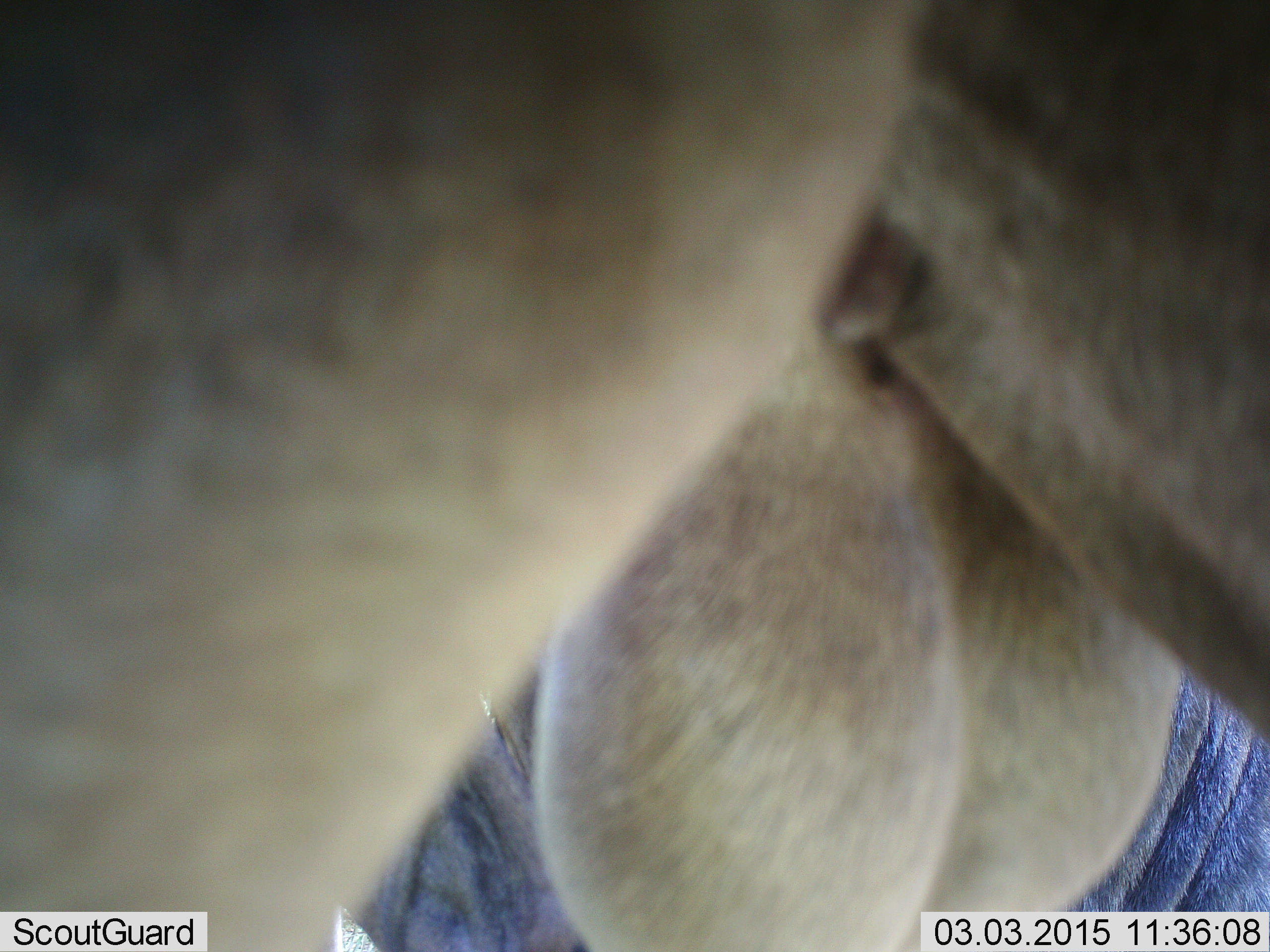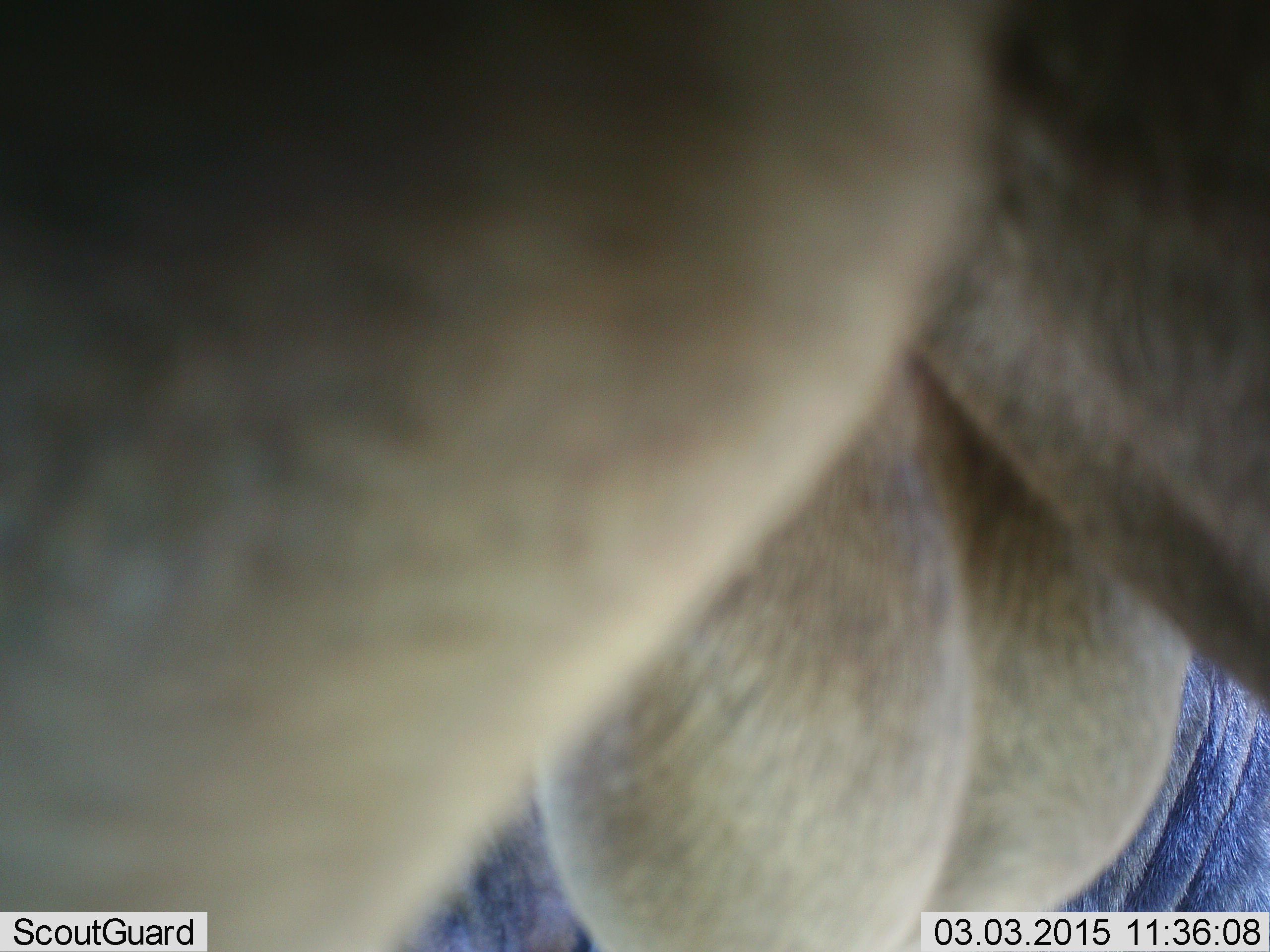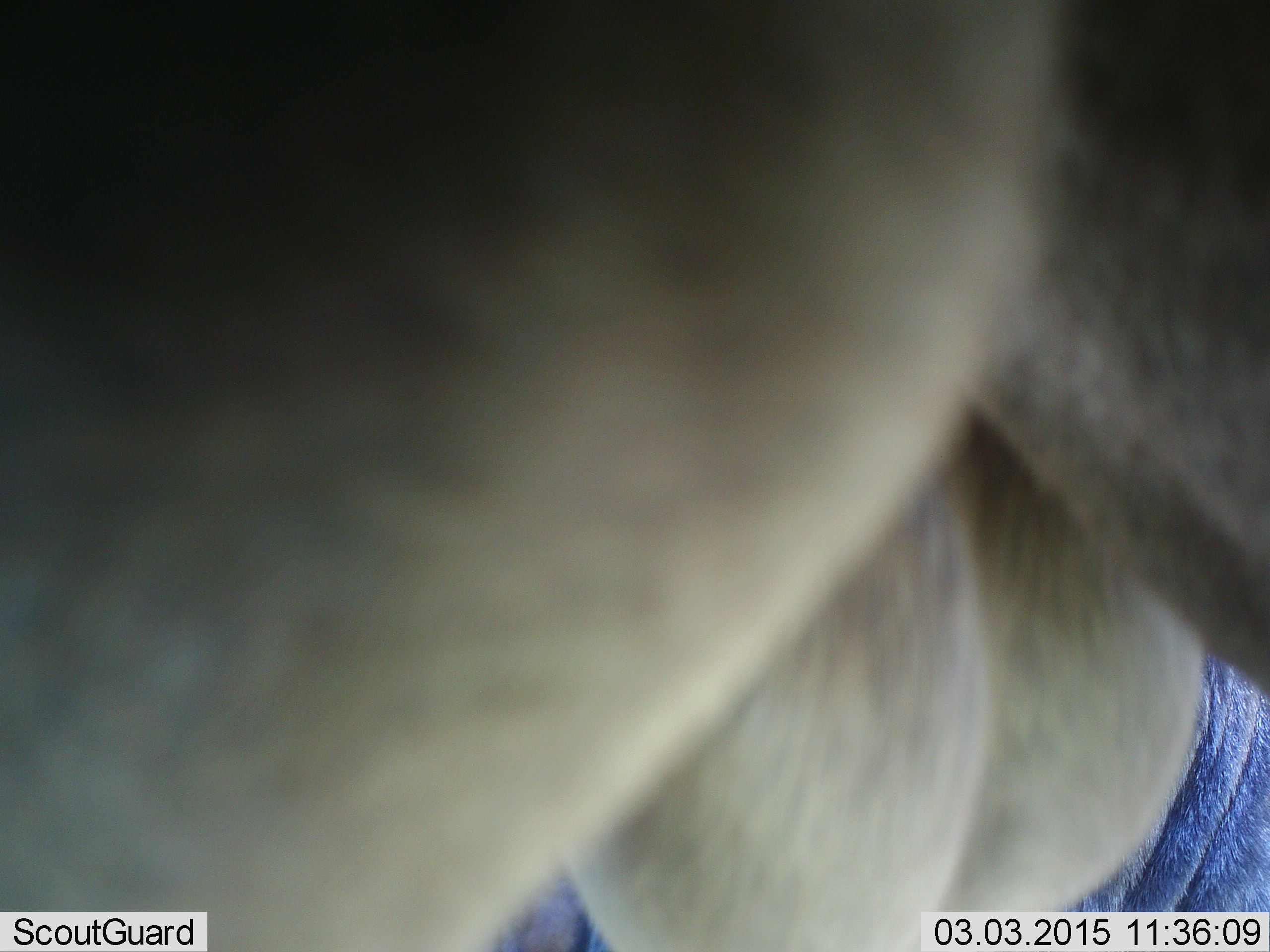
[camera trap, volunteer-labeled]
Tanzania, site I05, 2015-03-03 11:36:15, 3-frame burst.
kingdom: Animalia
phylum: Chordata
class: Mammalia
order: Artiodactyla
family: Bovidae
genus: Connochaetes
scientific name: Connochaetes taurinus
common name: blue wildebeest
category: wildebeest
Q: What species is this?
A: Wildebeest (blue wildebeest) (Connochaetes taurinus).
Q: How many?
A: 2.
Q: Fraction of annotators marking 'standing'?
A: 100%.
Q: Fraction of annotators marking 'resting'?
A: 27%.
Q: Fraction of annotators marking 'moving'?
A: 0%.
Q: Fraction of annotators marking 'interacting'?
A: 0%.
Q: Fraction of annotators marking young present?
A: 0%.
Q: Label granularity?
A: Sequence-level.